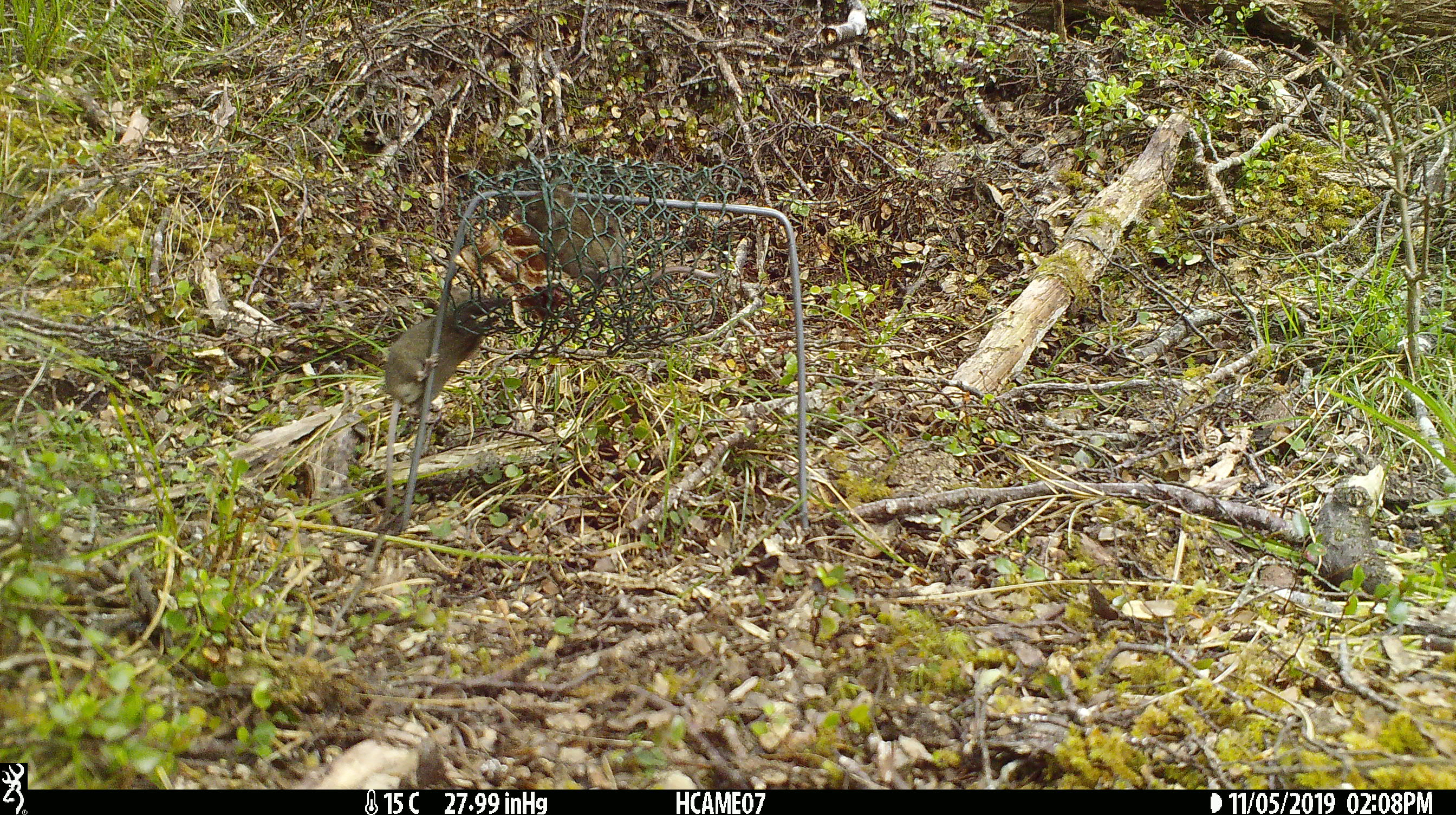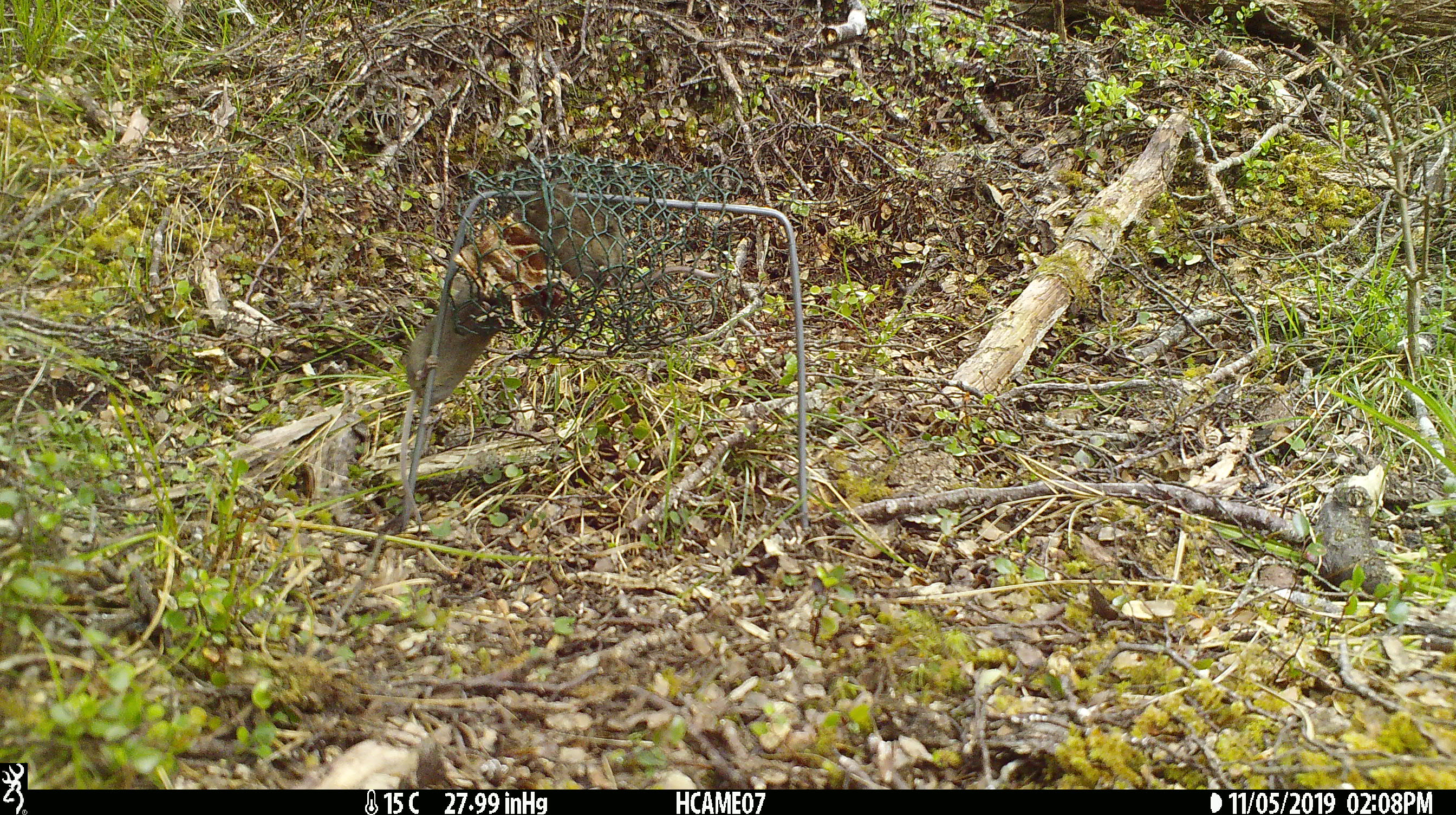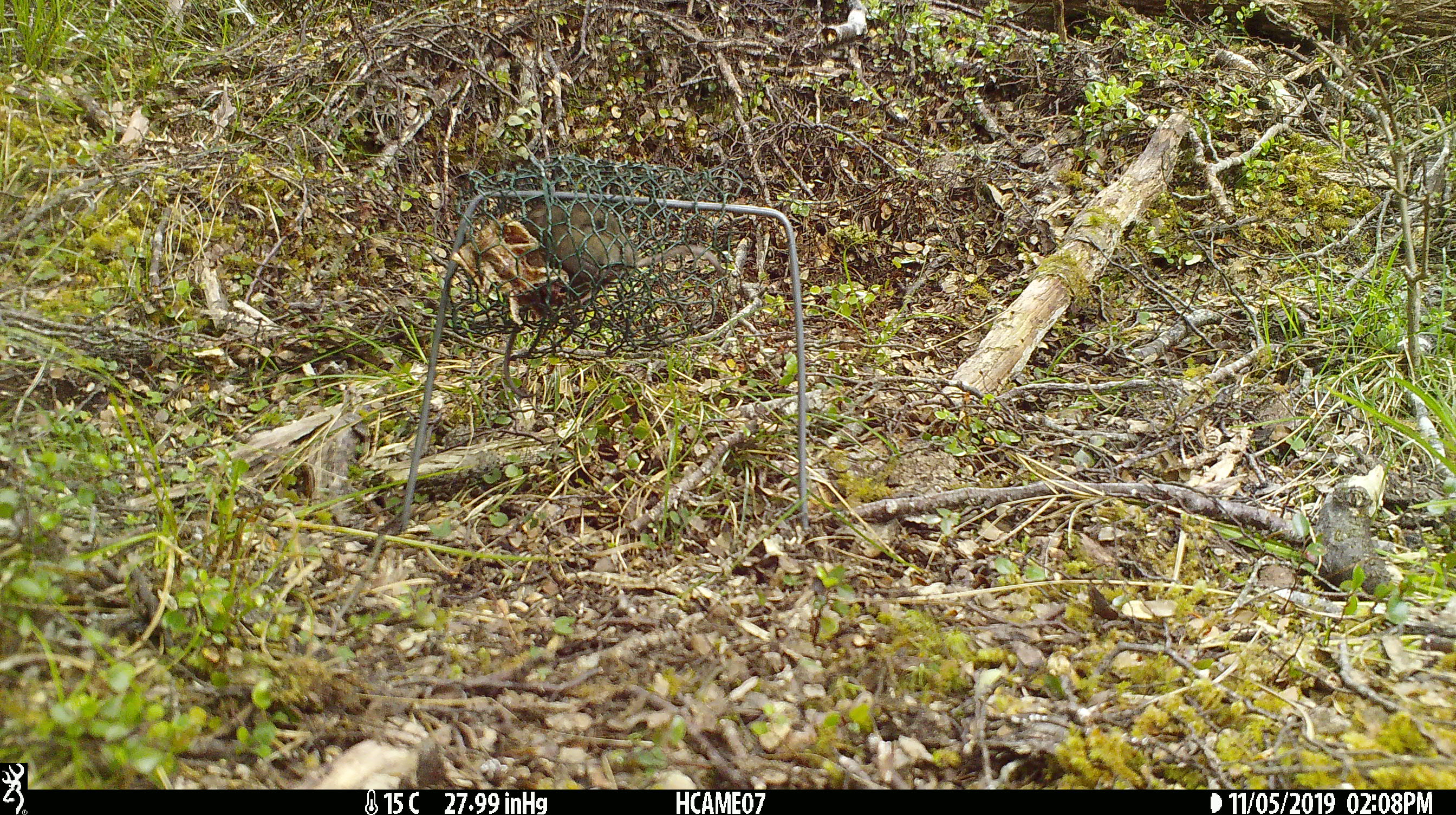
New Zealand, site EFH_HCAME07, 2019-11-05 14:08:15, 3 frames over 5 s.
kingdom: Animalia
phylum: Chordata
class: Mammalia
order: Rodentia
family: Muridae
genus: Mus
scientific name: Mus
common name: mouse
Mouse (Mus).